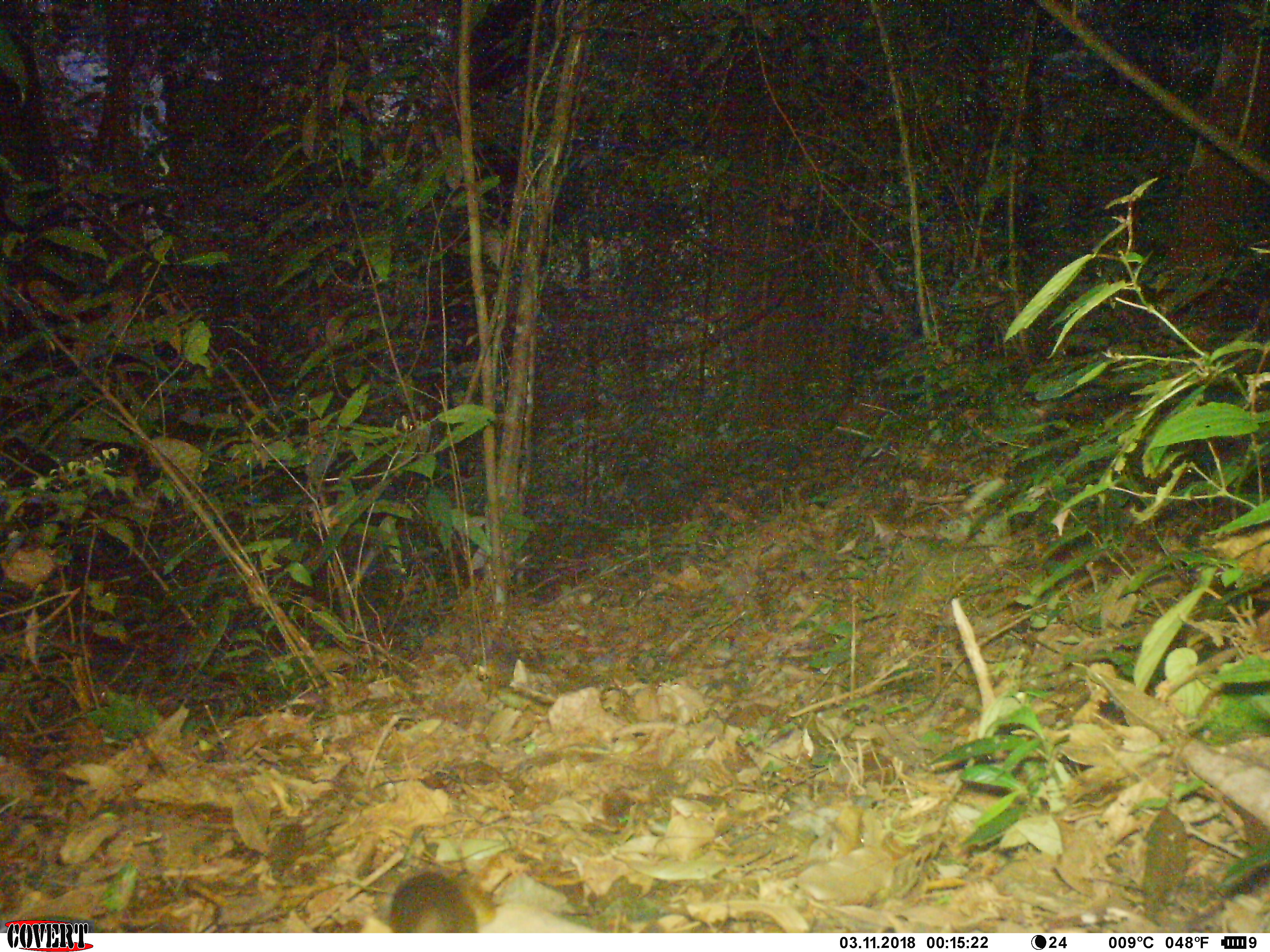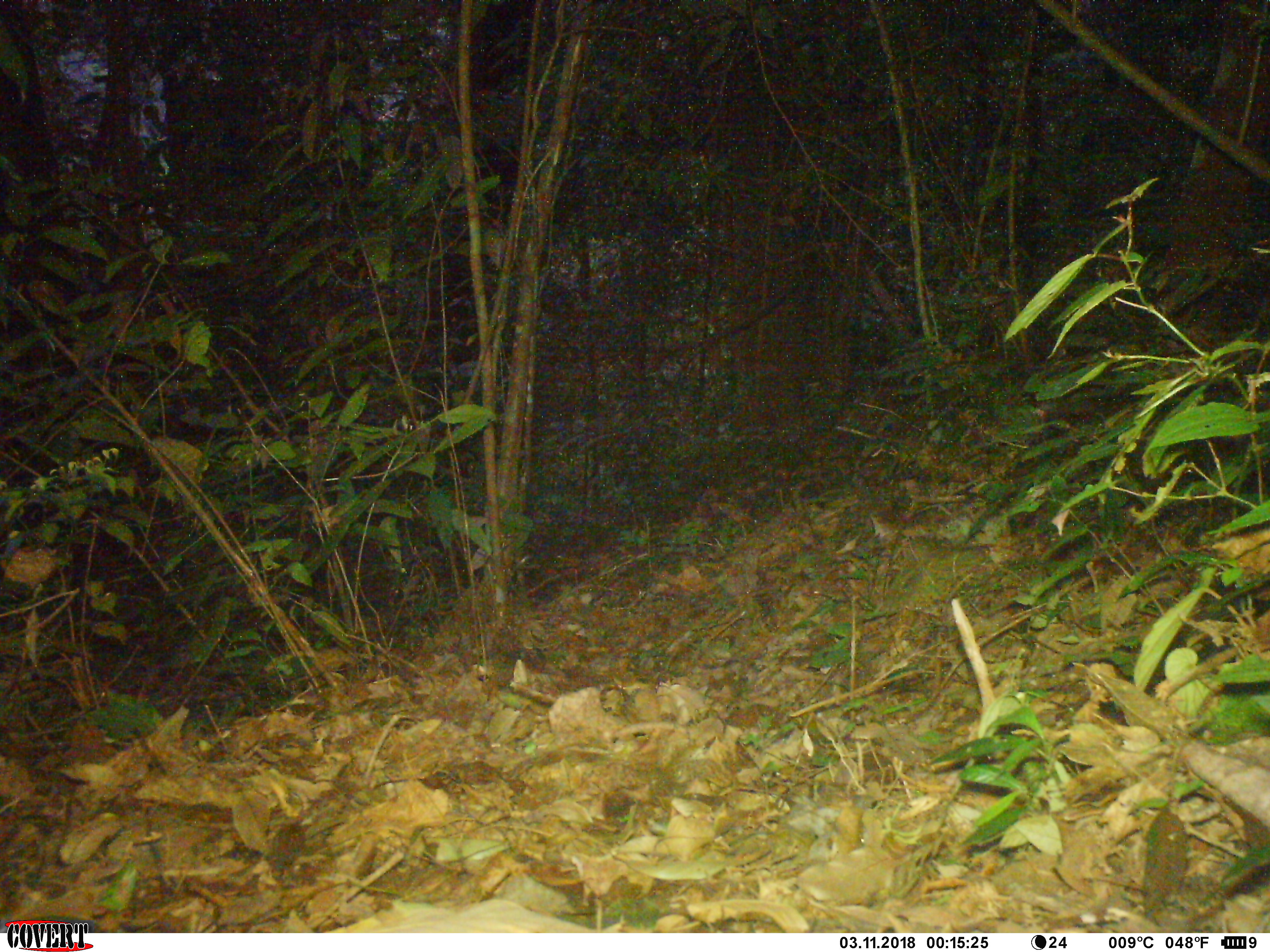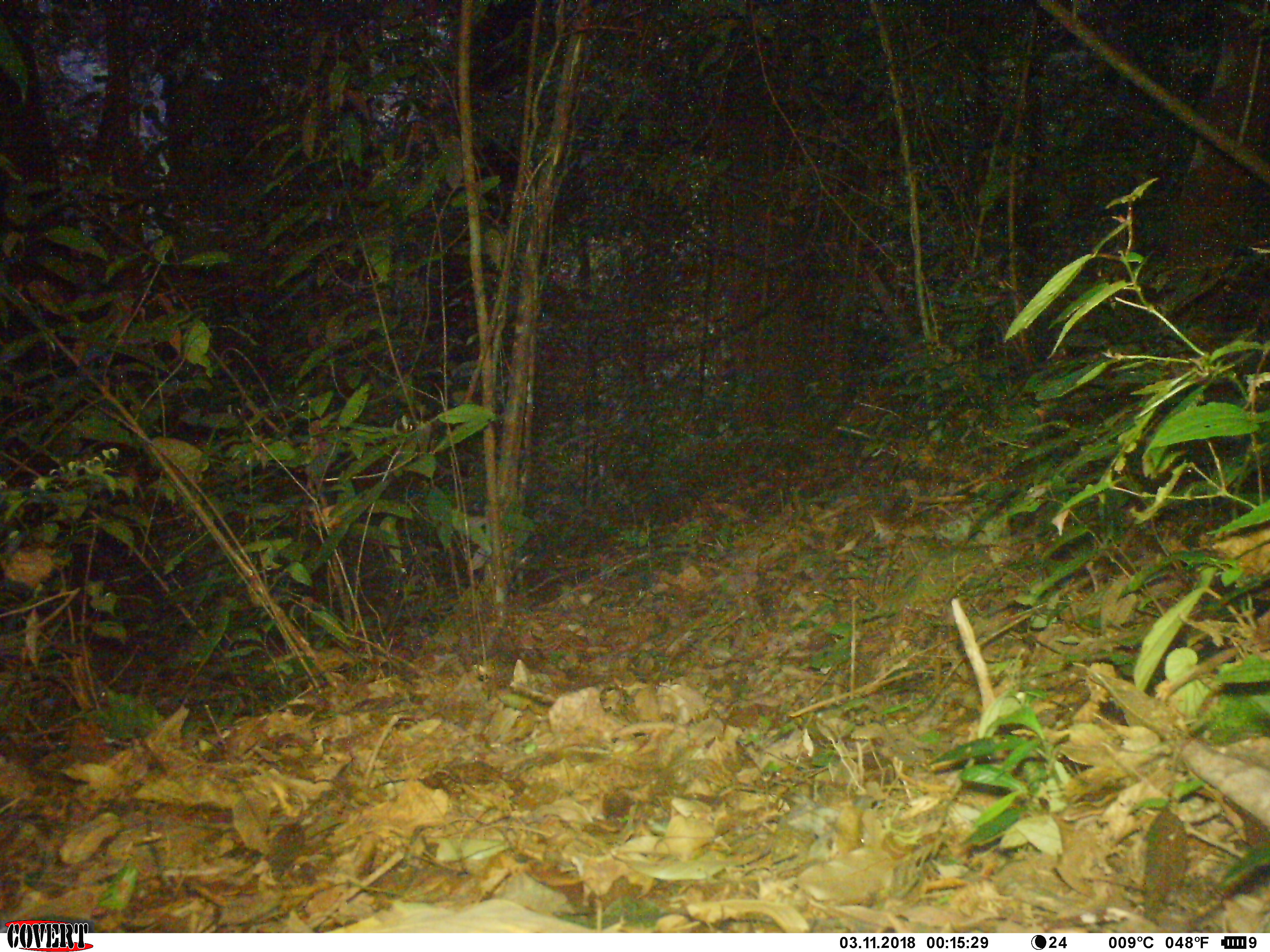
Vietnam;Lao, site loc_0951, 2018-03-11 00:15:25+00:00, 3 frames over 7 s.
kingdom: Animalia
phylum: Chordata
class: Mammalia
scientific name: Mammalia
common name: mammal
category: unidentified small mammal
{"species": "unidentified small mammal (mammal) (Mammalia)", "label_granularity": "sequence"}